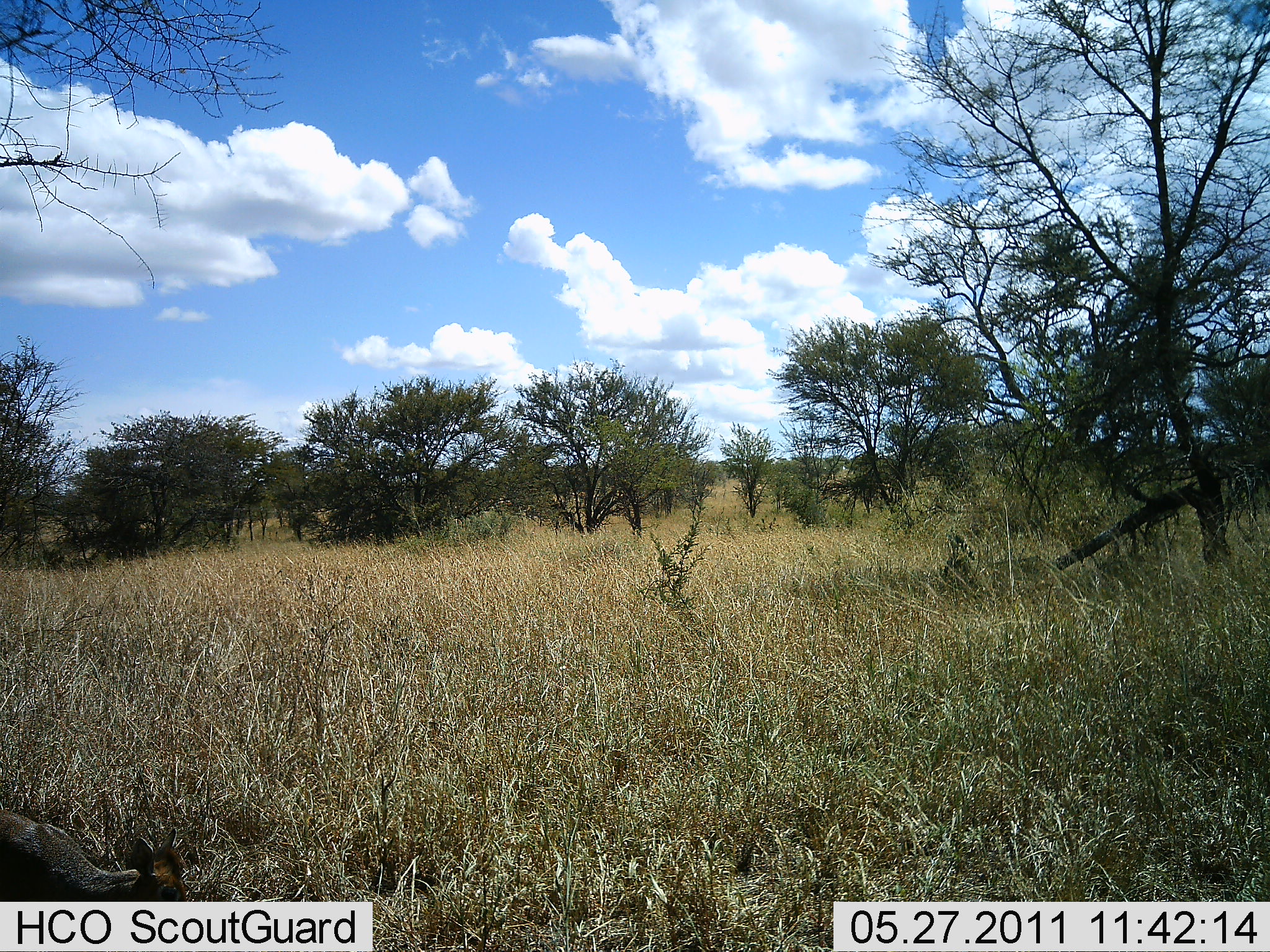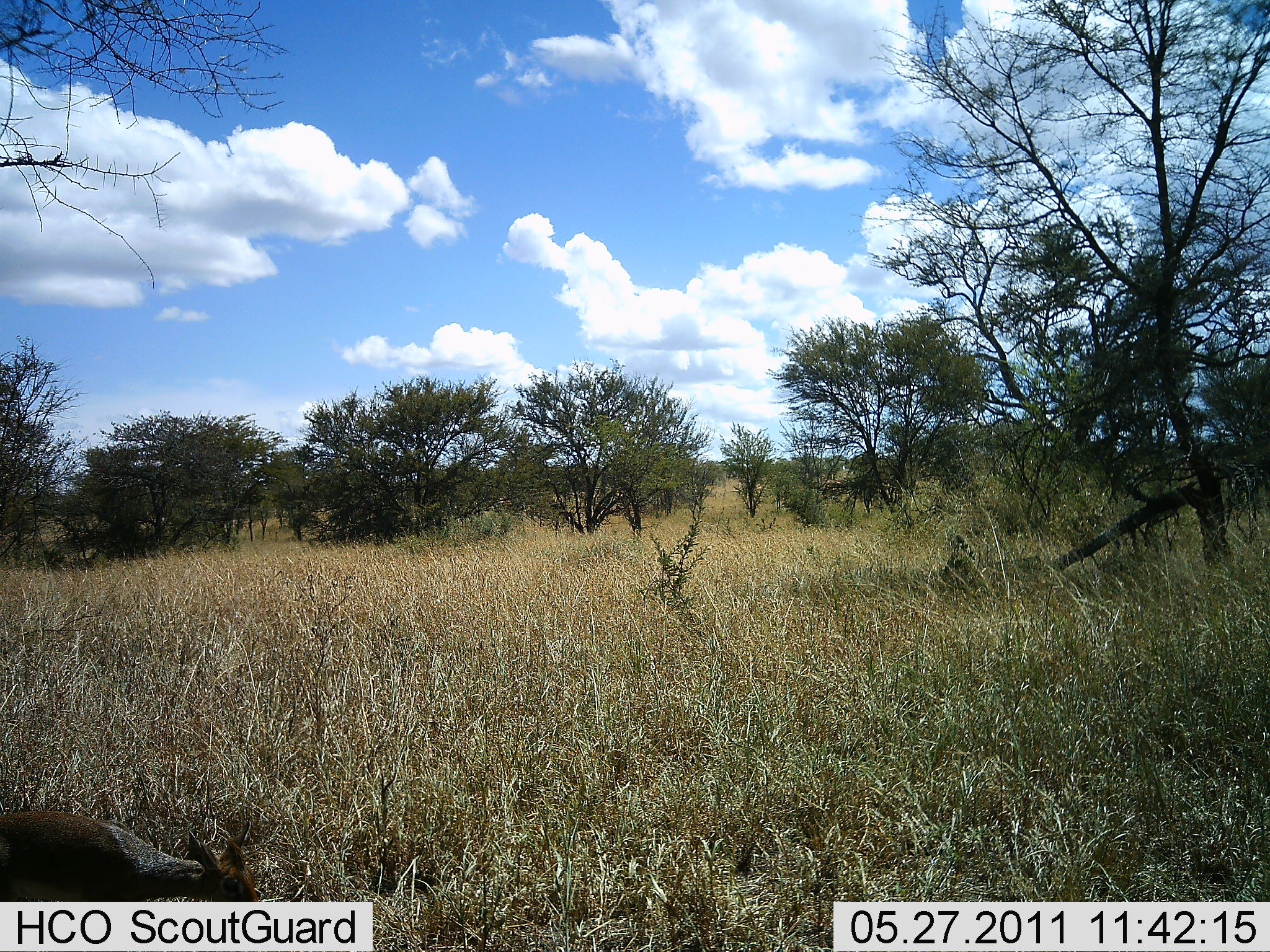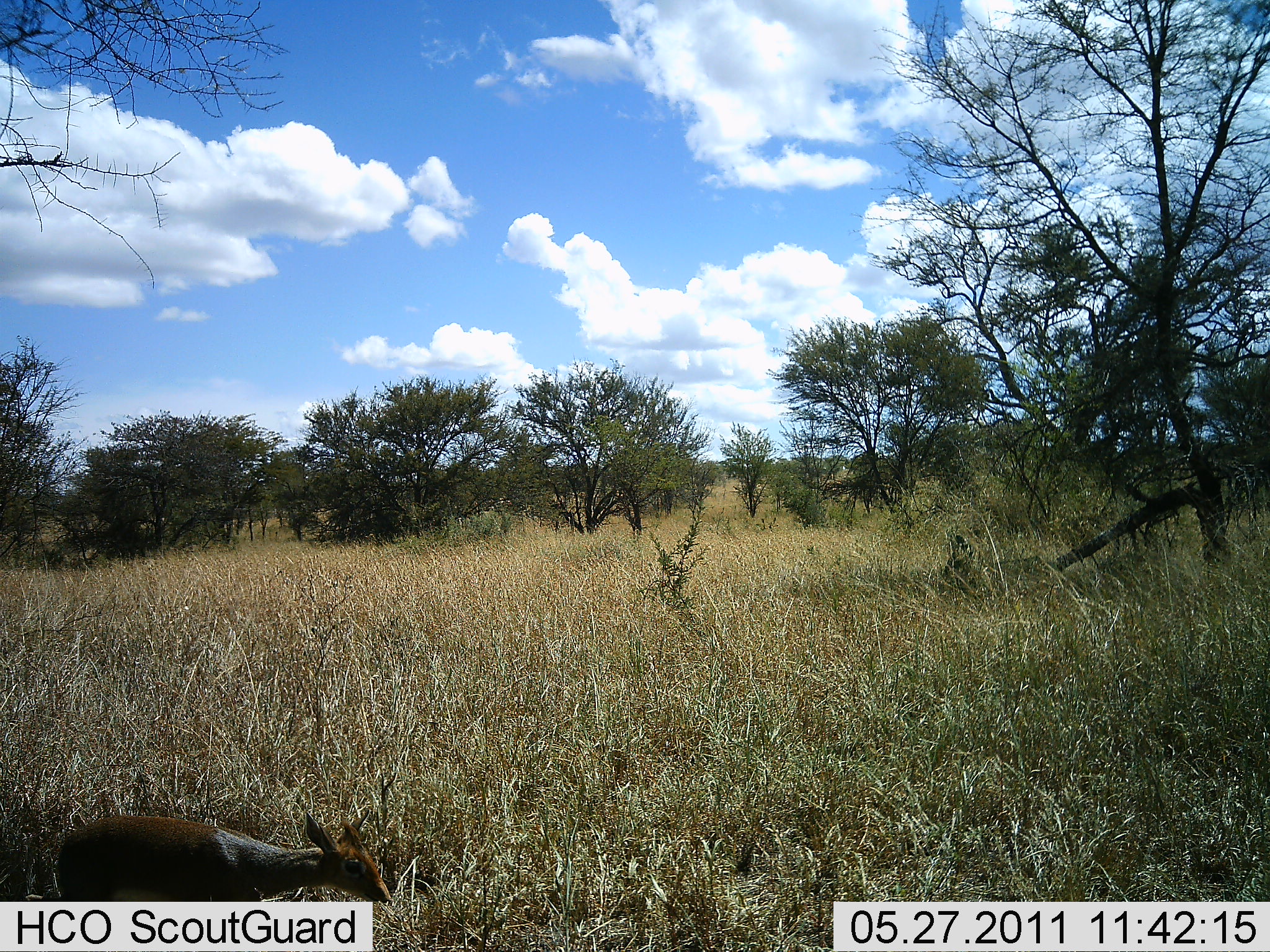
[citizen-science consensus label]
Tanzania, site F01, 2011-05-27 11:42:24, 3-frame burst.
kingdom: Animalia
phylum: Chordata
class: Mammalia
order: Artiodactyla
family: Bovidae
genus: Madoqua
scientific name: Madoqua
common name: dikdik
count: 1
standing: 0%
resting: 0%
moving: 100%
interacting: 0%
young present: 18%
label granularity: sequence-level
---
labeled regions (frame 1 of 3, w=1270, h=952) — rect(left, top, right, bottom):
animal: rect(0, 804, 189, 901)